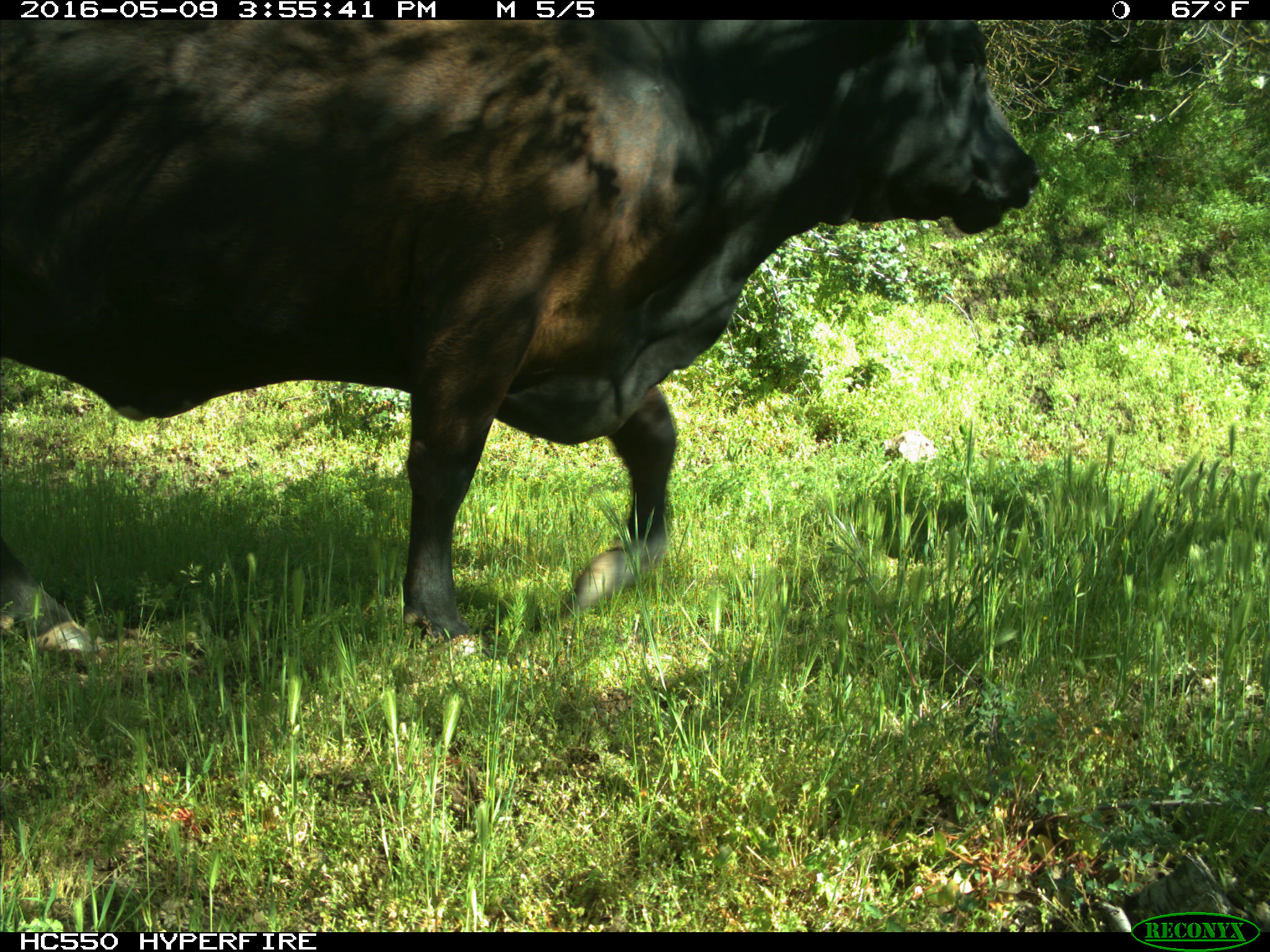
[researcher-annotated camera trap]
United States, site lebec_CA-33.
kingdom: Animalia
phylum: Chordata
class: Mammalia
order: Artiodactyla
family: Bovidae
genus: Bos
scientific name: Bos taurus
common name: domestic cow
Bos taurus (domestic cow).